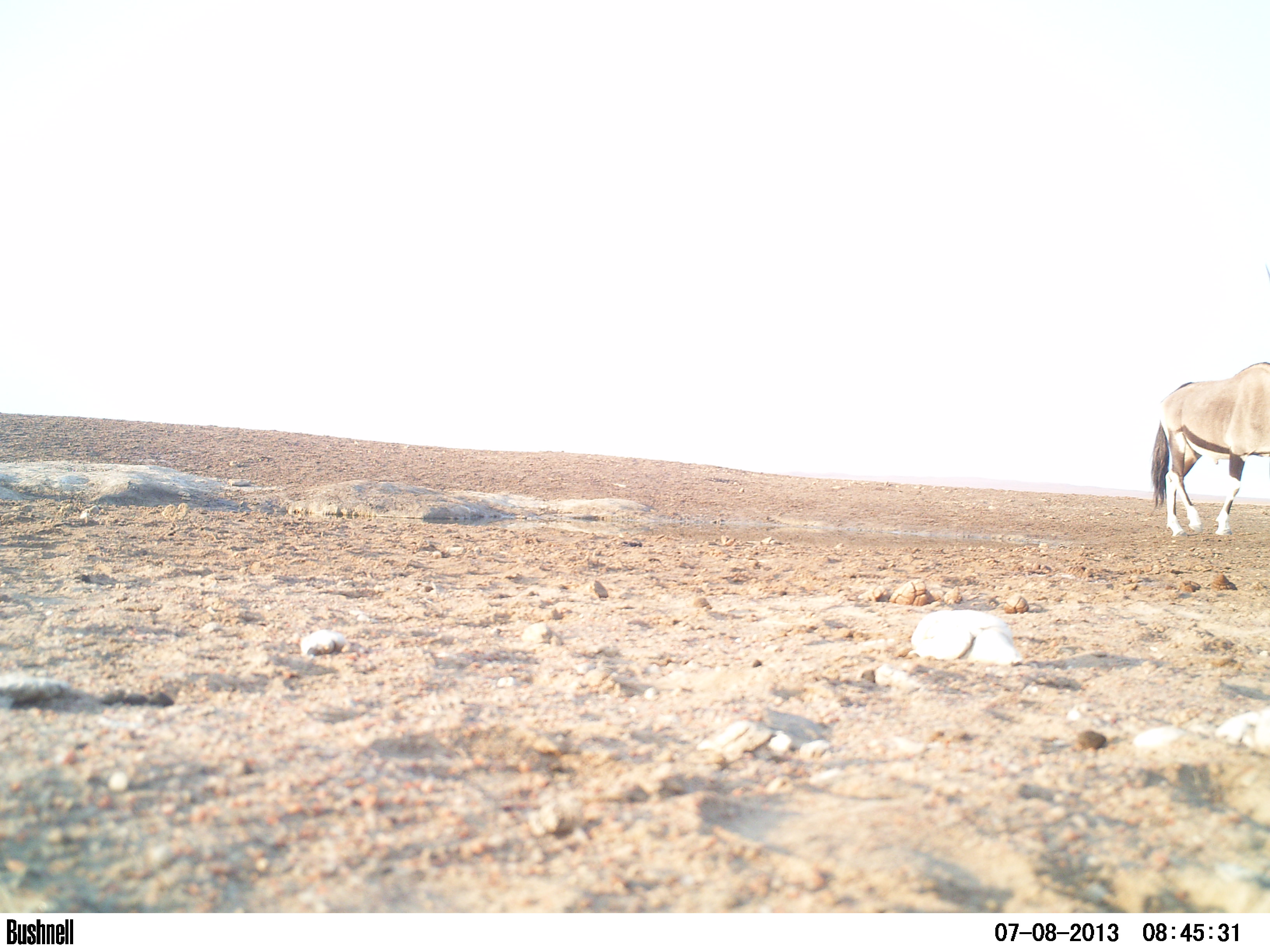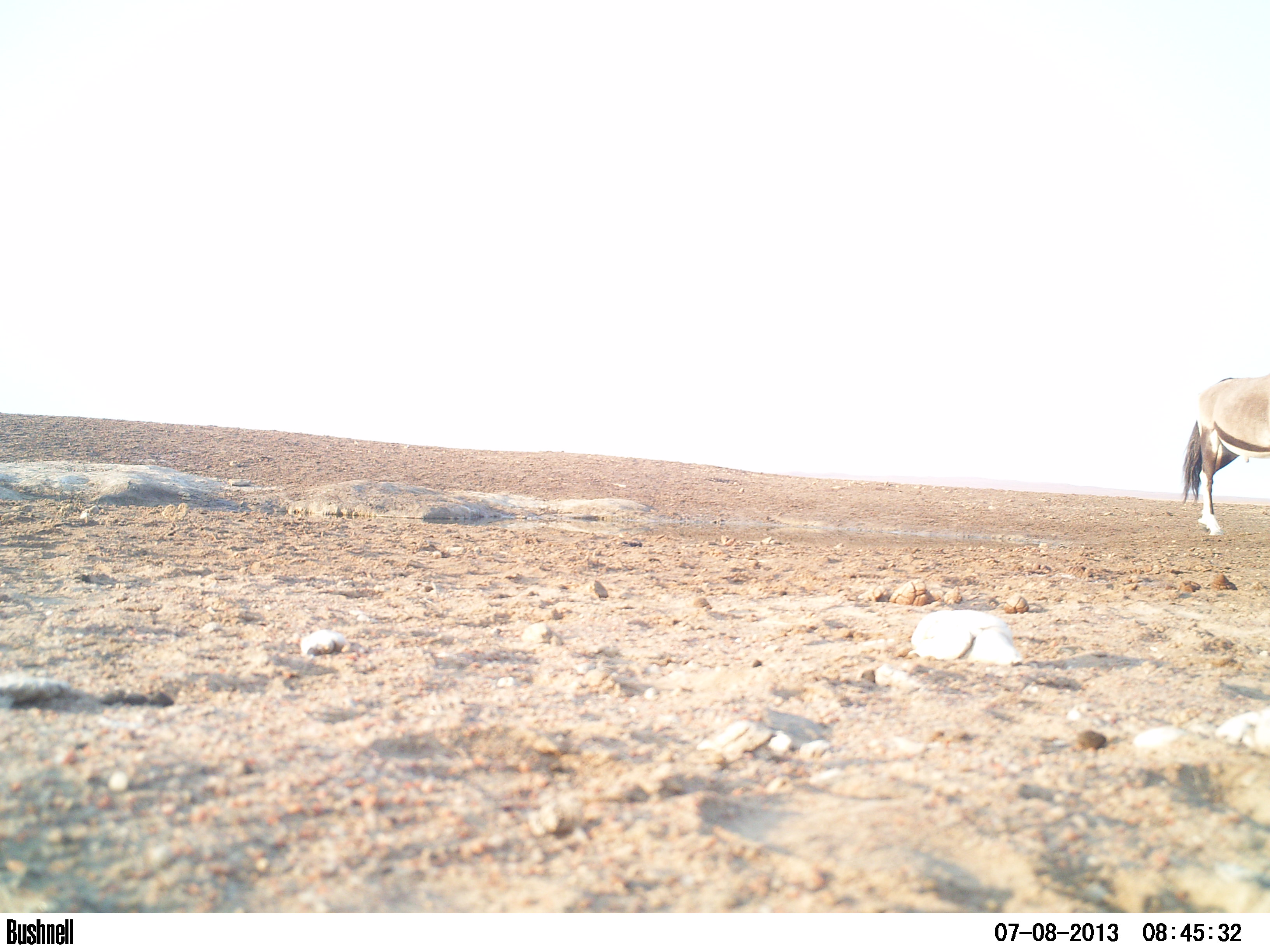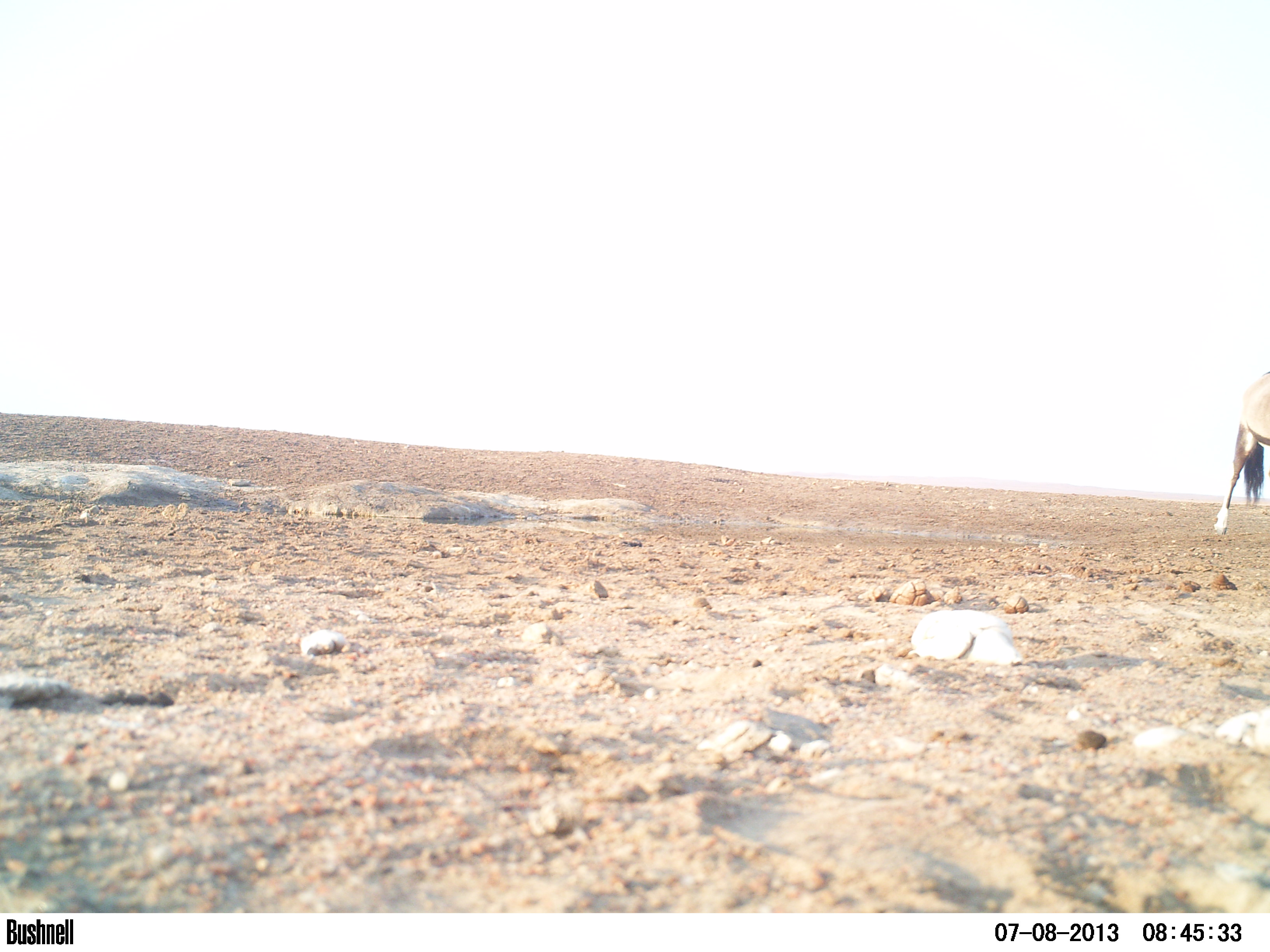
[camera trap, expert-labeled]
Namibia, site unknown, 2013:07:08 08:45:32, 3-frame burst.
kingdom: Animalia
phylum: Chordata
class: Mammalia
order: Artiodactyla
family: Bovidae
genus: Oryx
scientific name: Oryx gazella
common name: gemsbok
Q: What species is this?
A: Oryx gazella (gemsbok).